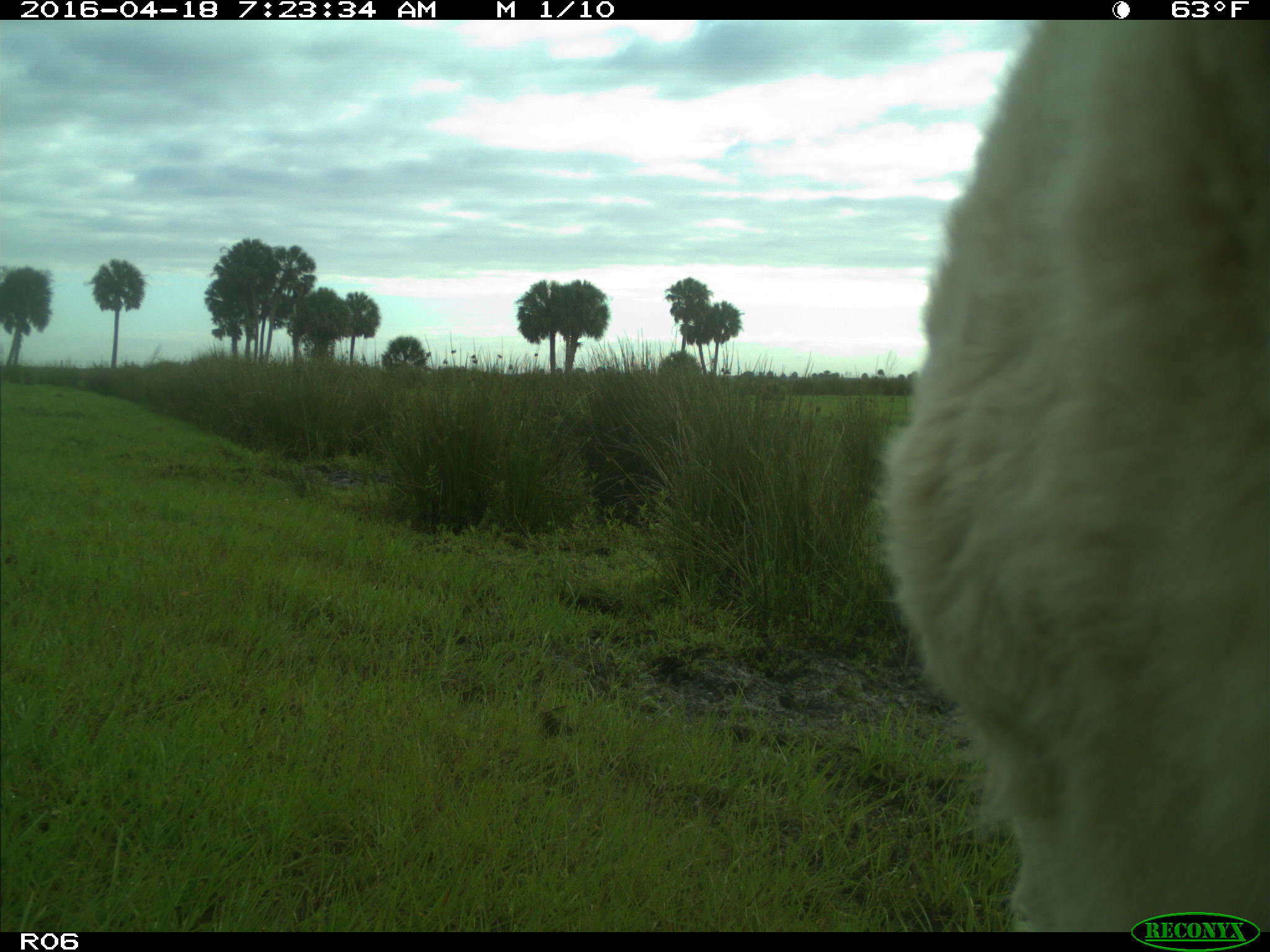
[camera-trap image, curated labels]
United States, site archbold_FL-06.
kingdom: Animalia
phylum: Chordata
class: Mammalia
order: Artiodactyla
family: Bovidae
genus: Bos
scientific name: Bos taurus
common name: domestic cow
Bos taurus (domestic cow).